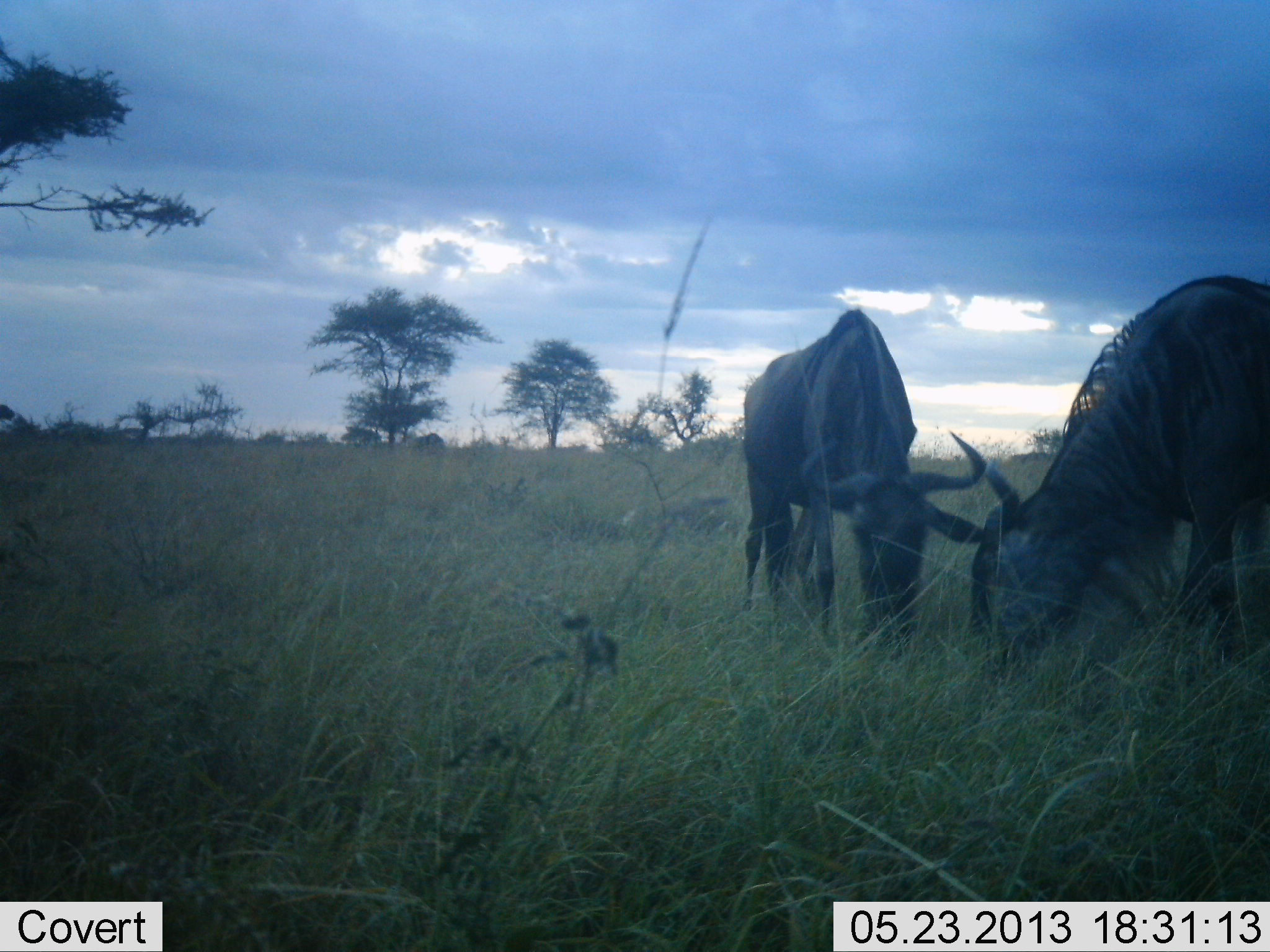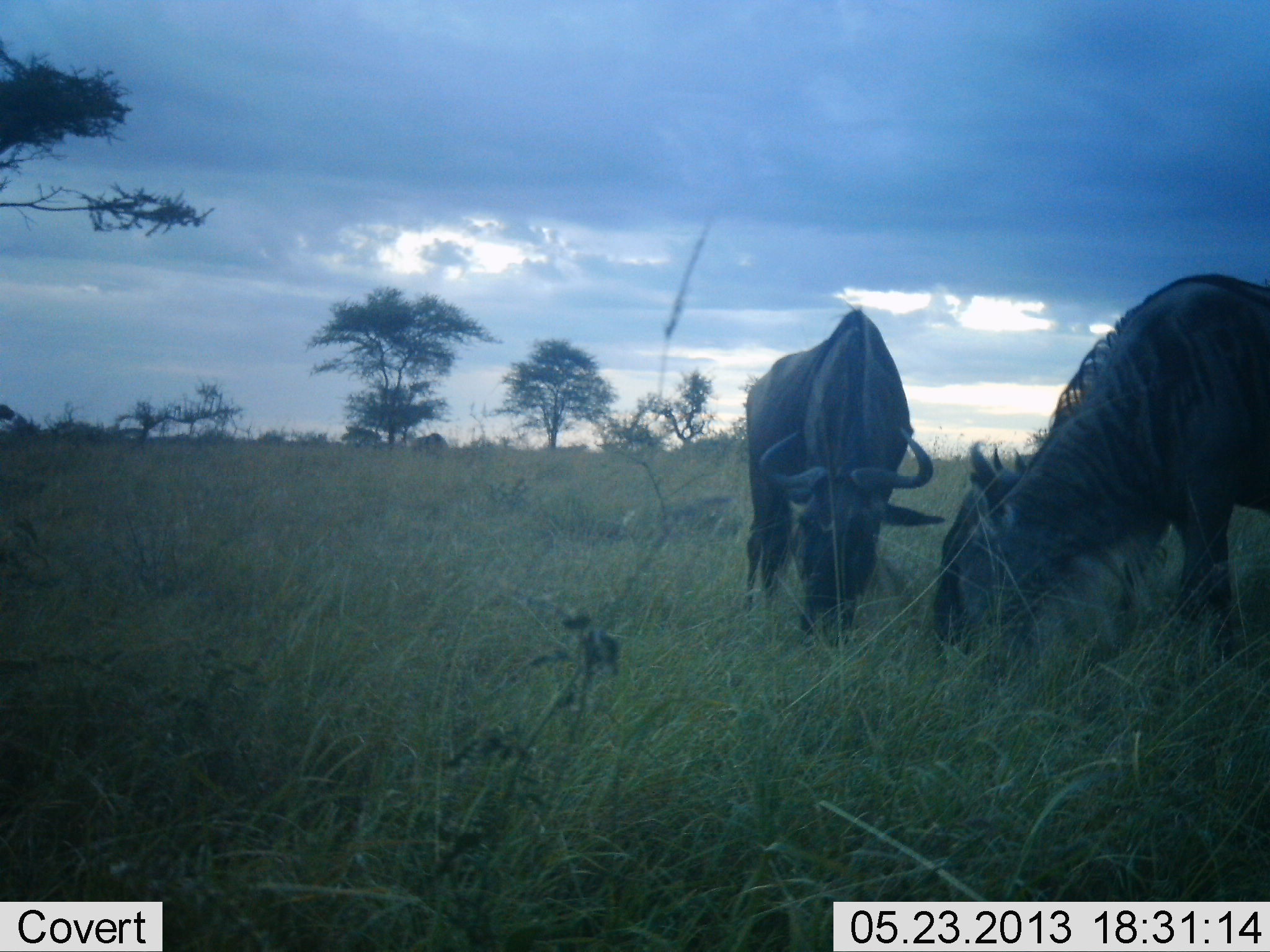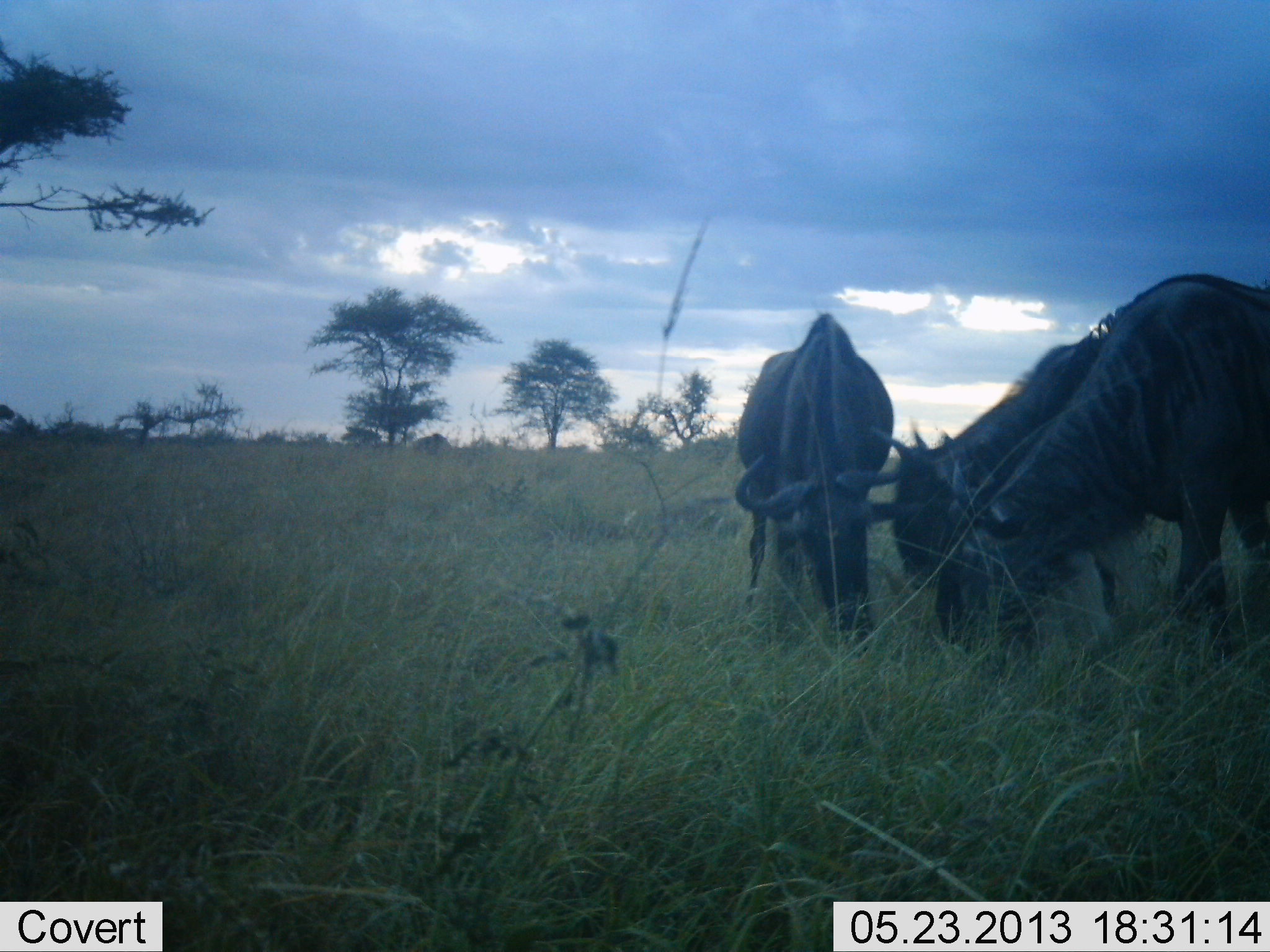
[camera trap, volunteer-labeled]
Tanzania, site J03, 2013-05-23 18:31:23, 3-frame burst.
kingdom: Animalia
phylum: Chordata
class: Mammalia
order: Artiodactyla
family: Bovidae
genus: Connochaetes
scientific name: Connochaetes taurinus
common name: blue wildebeest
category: wildebeest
Wildebeest (blue wildebeest) (Connochaetes taurinus), count 3. Behavior (volunteer vote fractions): standing 12%, resting 3%, moving 3%, interacting 0%. Young present (vote fraction): 0%. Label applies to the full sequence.